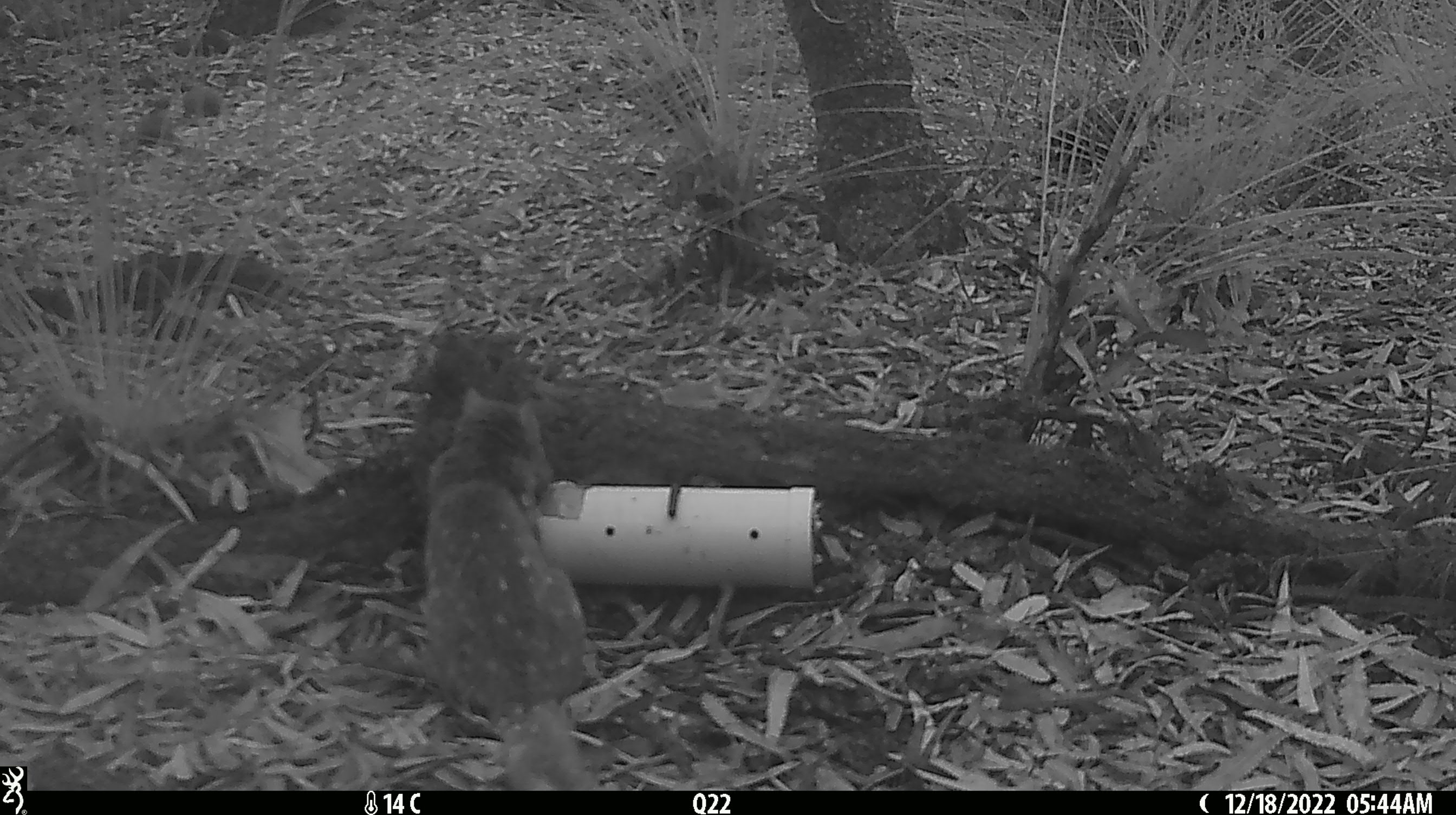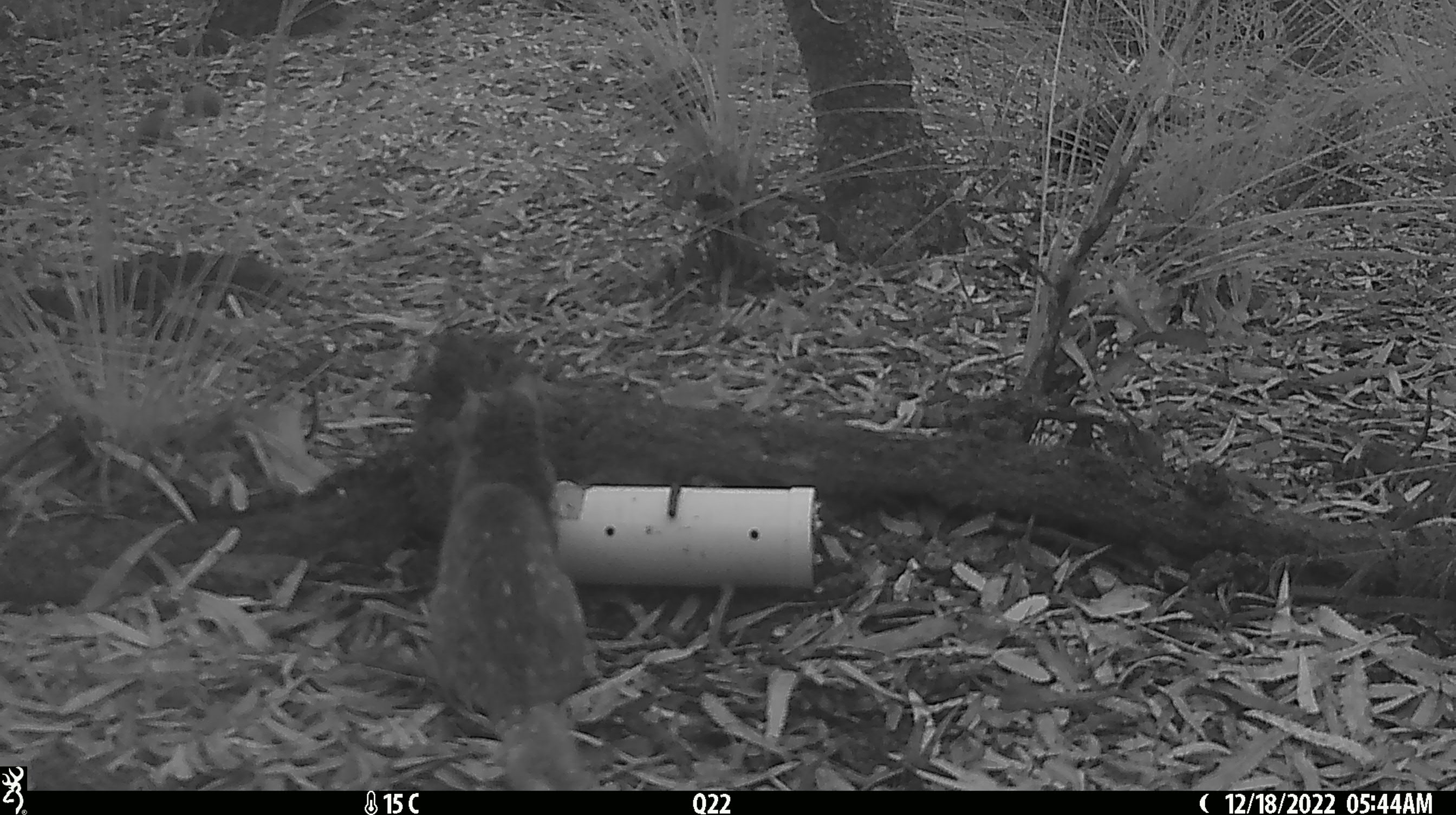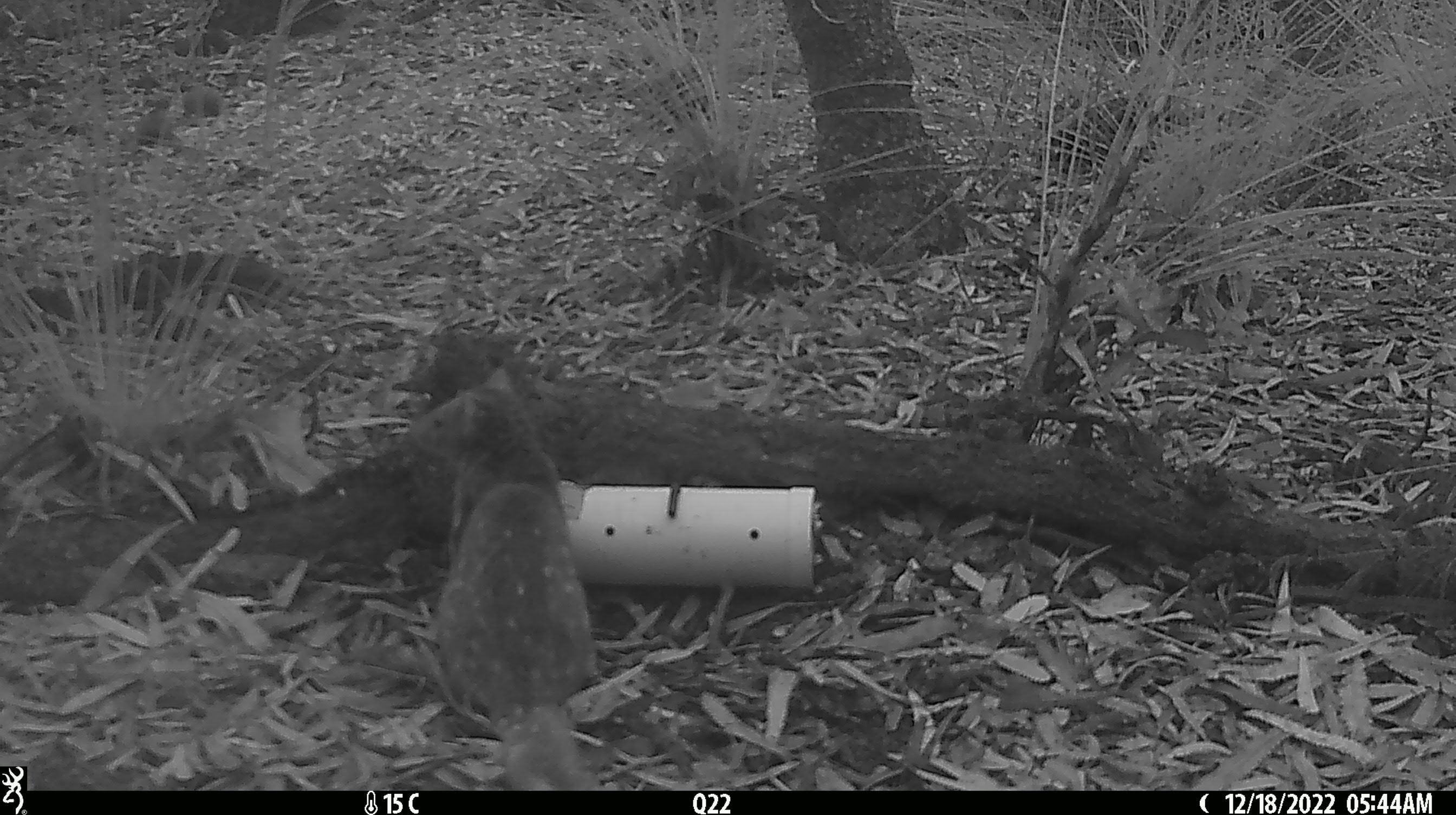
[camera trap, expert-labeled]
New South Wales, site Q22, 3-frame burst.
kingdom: Animalia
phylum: Chordata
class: Mammalia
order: Dasyuromorphia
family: Dasyuridae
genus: Dasyurus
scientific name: Dasyurus maculatus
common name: spotted-tailed quoll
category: quoll